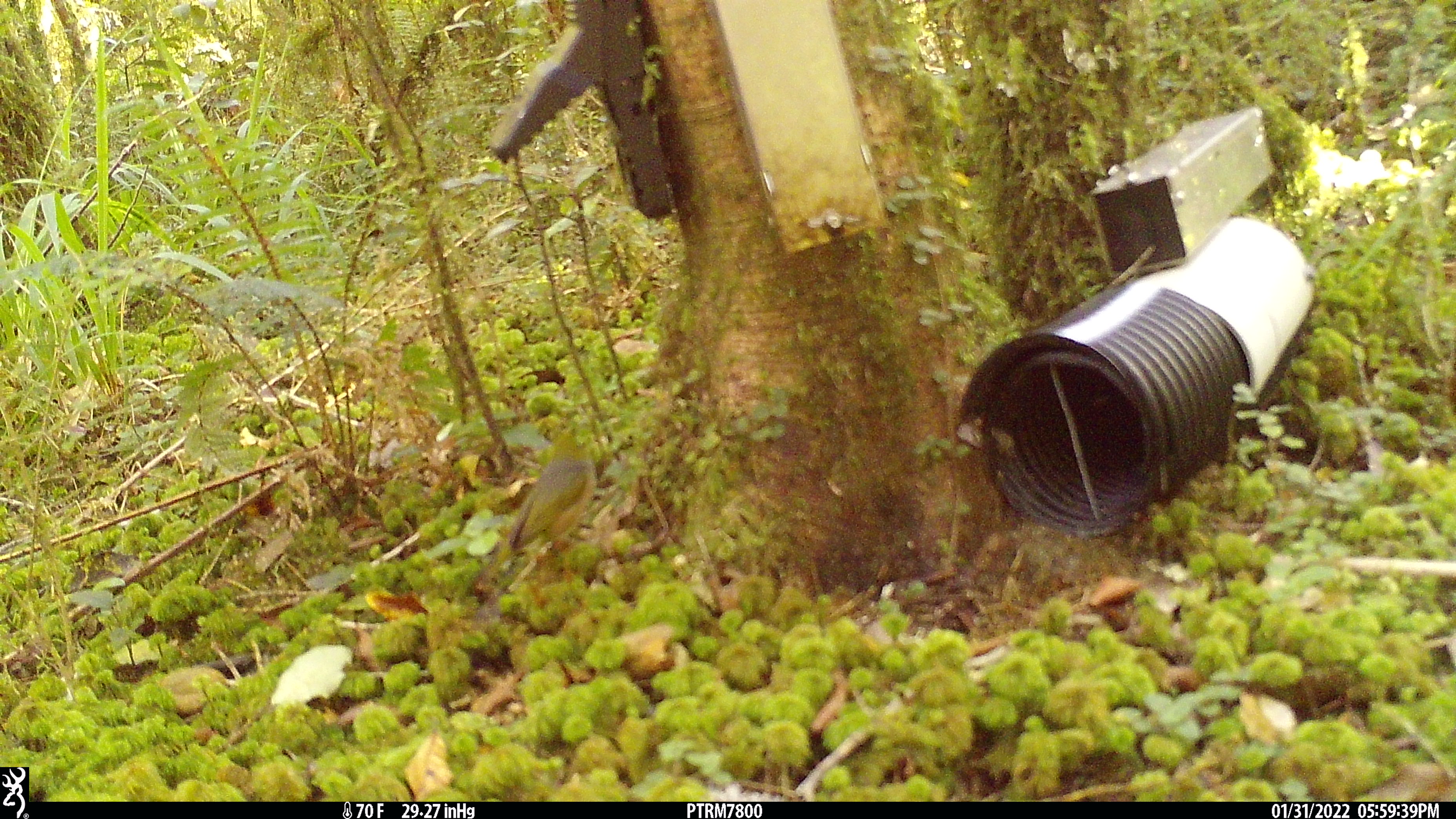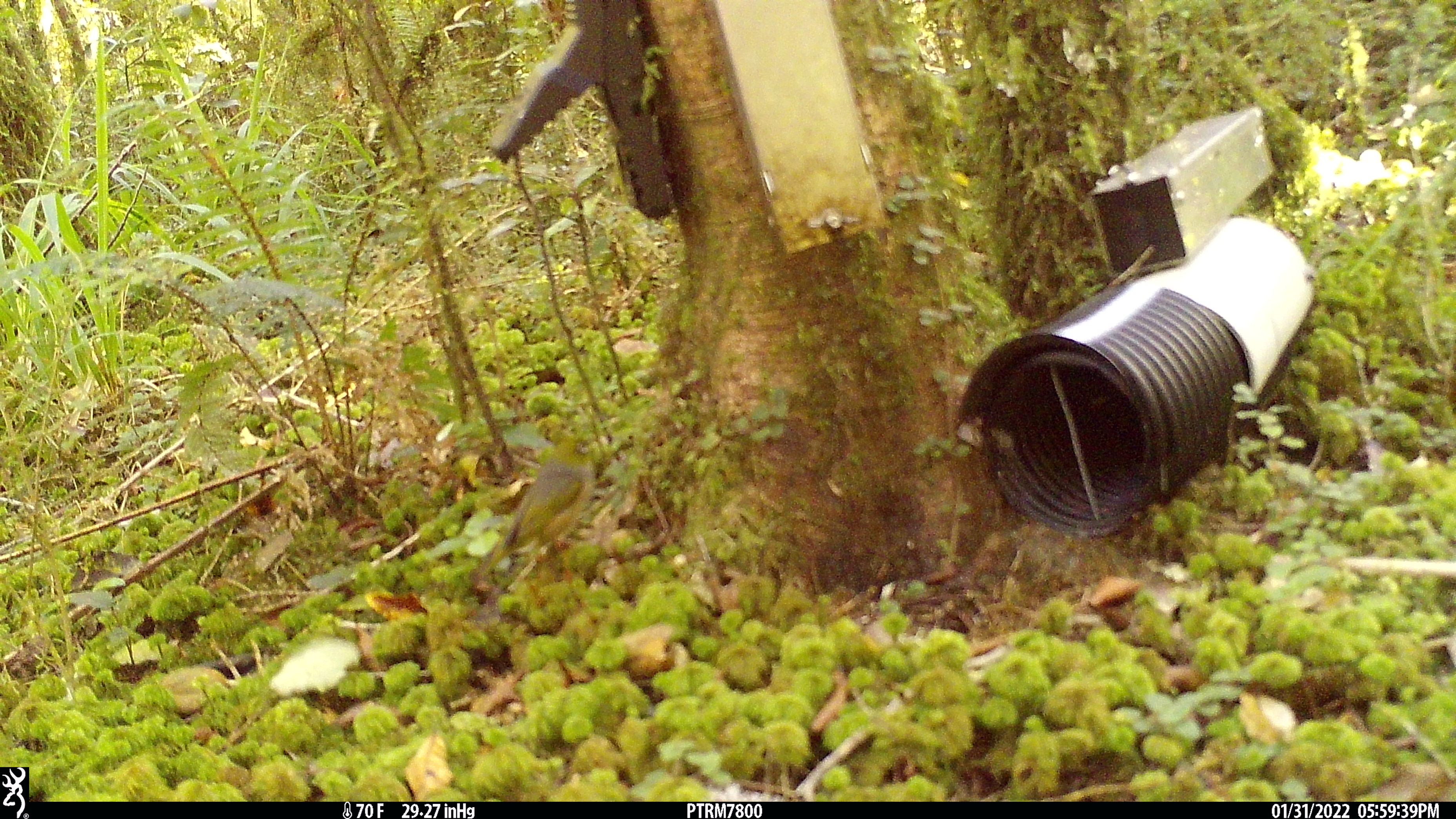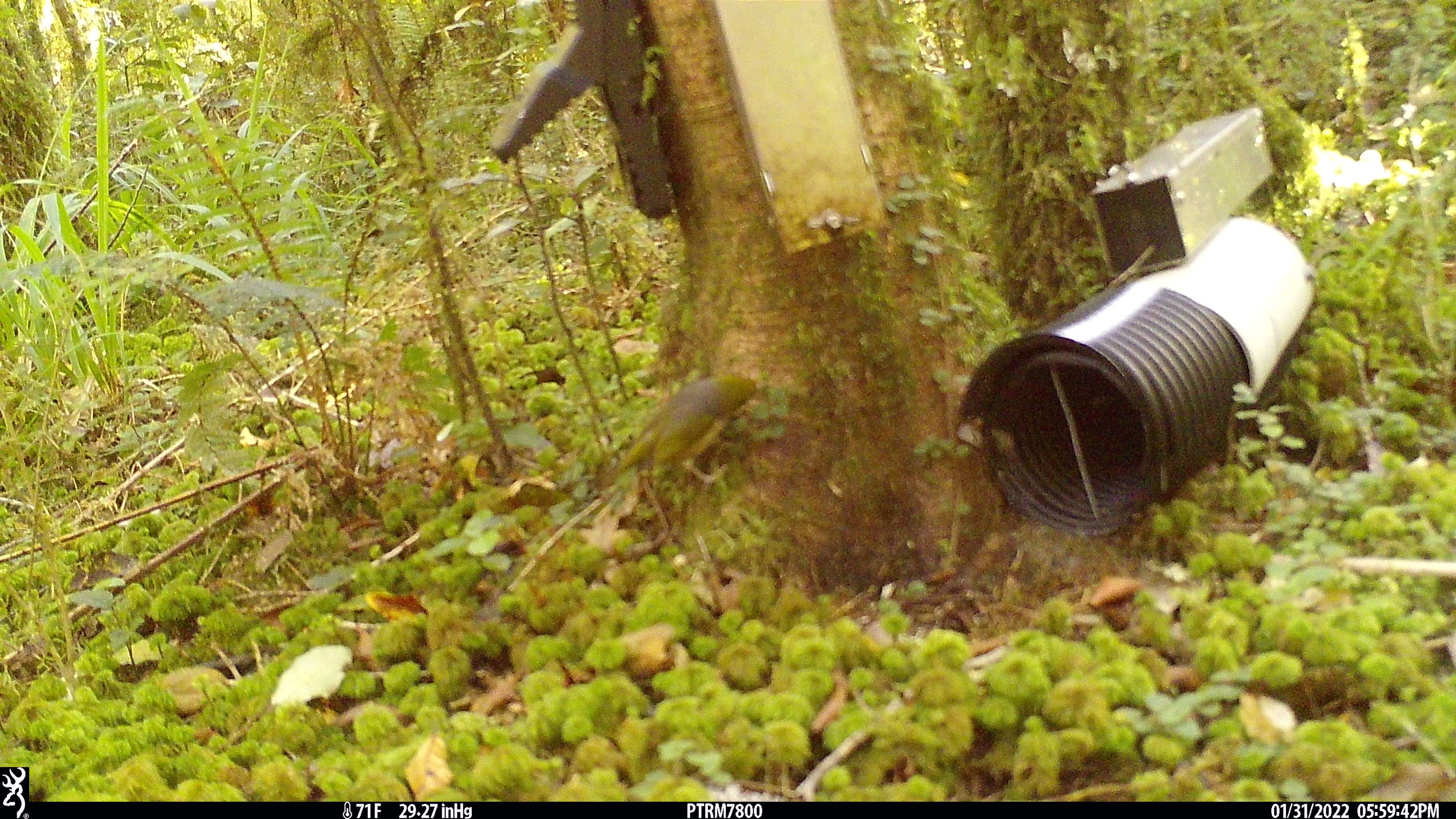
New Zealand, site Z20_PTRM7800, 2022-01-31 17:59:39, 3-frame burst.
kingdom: Animalia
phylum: Chordata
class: Aves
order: Passeriformes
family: Zosteropidae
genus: Zosterops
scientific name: Zosterops lateralis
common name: silvereye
Silvereye (Zosterops lateralis).